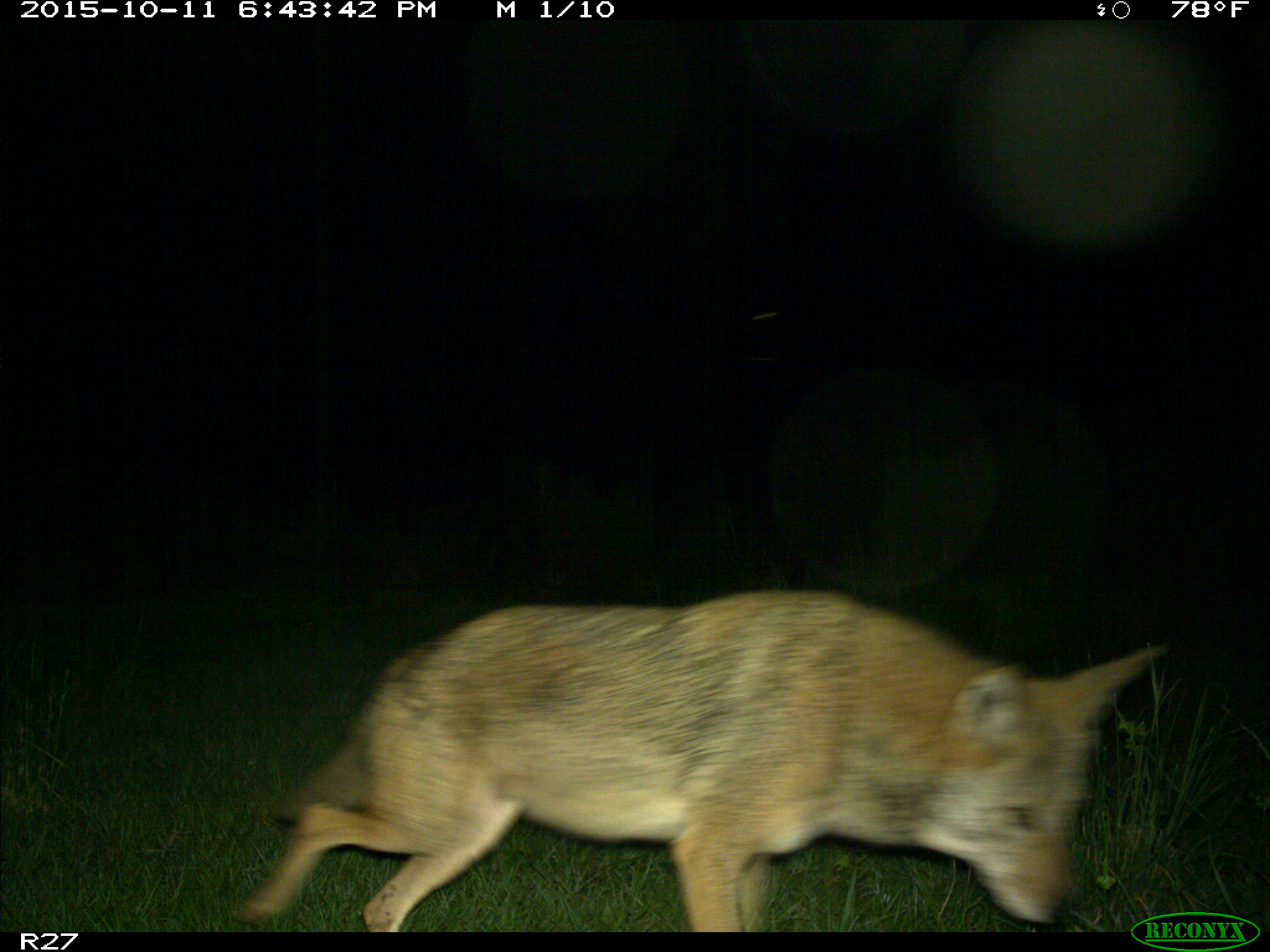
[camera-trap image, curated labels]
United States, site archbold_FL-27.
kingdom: Animalia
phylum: Chordata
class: Mammalia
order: Carnivora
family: Canidae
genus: Canis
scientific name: Canis latrans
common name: coyote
Canis latrans (coyote).